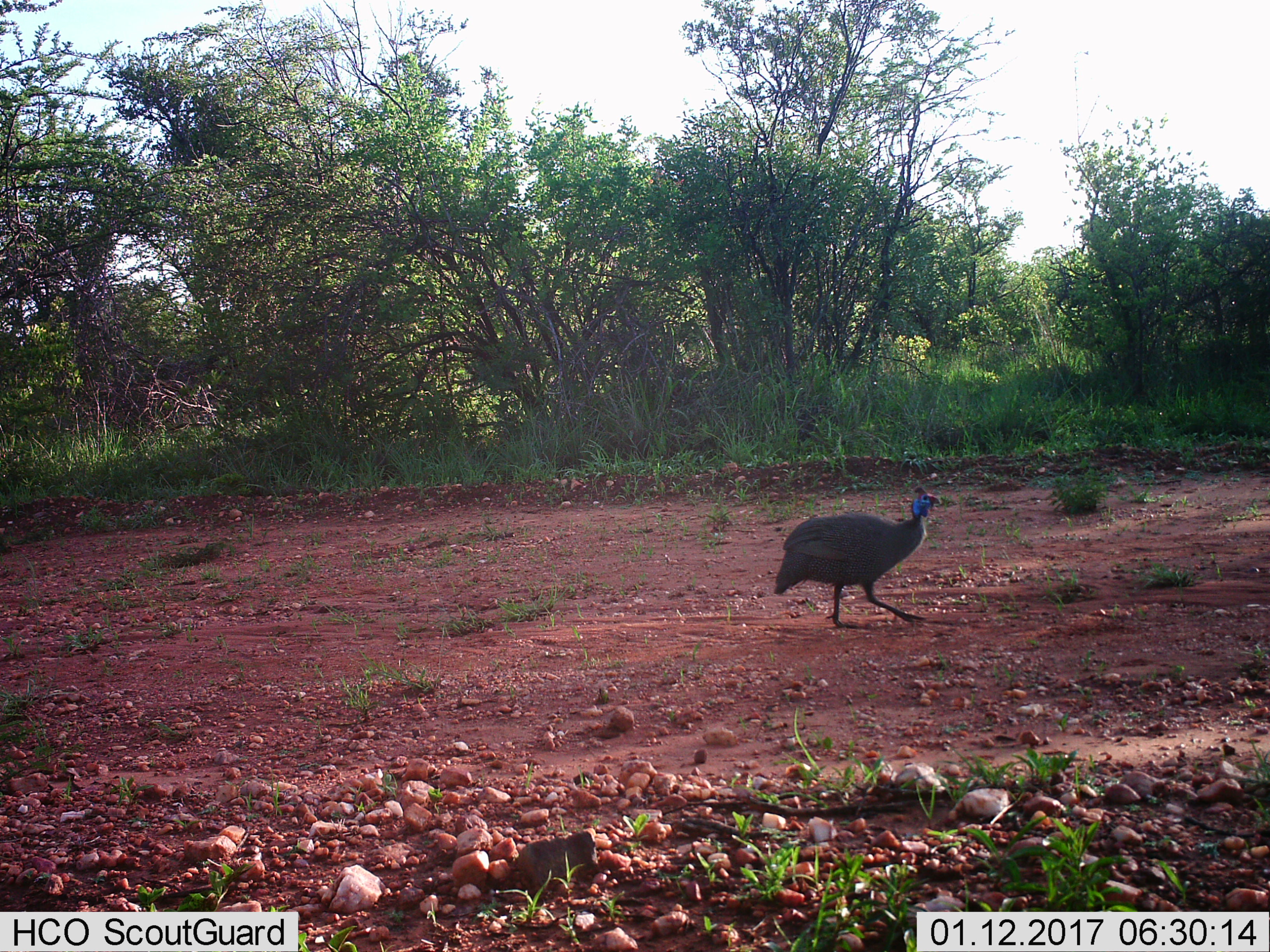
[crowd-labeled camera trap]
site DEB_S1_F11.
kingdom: Animalia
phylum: Chordata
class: Aves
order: Galliformes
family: Numididae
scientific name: Numididae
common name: guineafowl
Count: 1.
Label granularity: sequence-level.